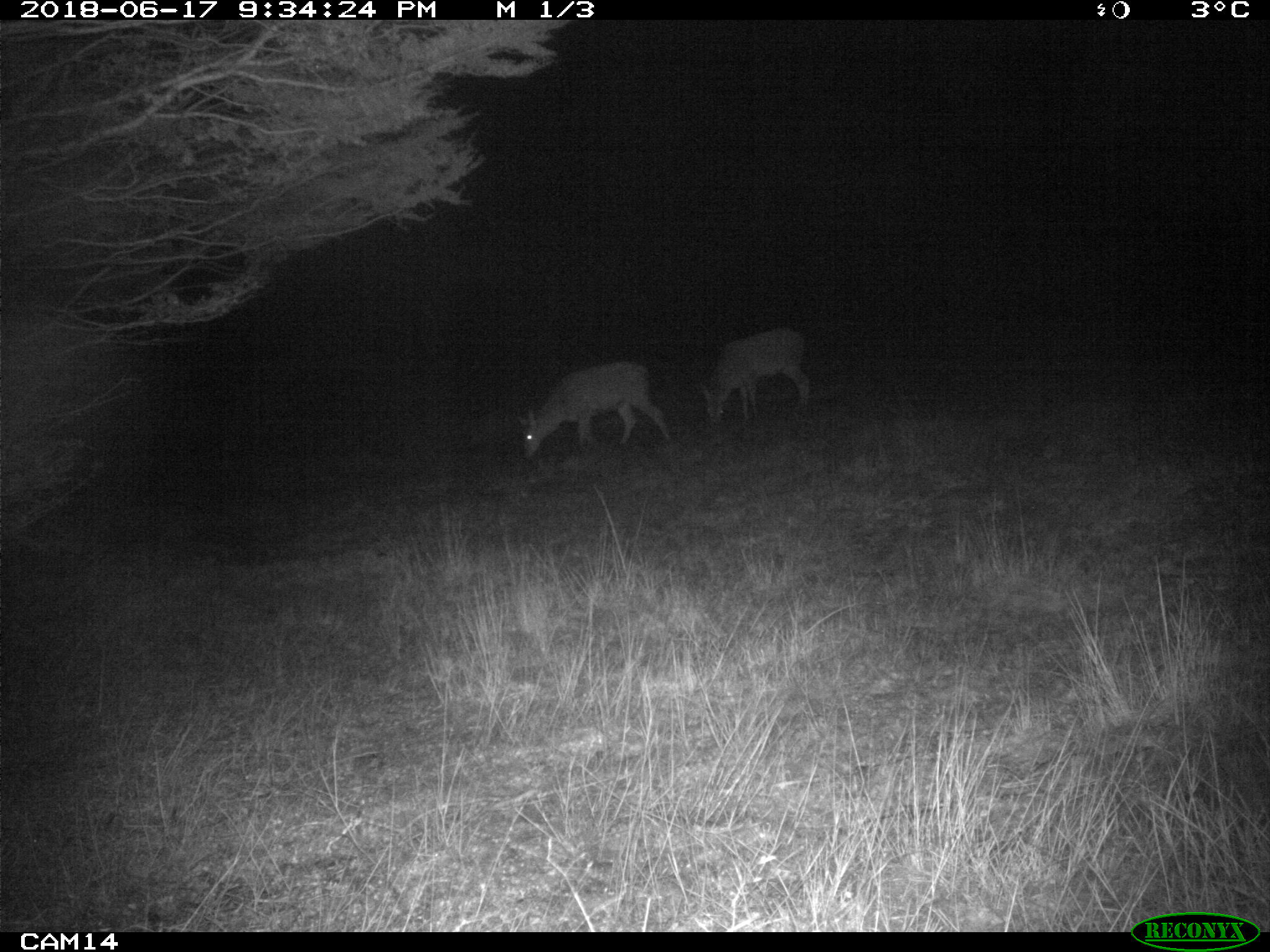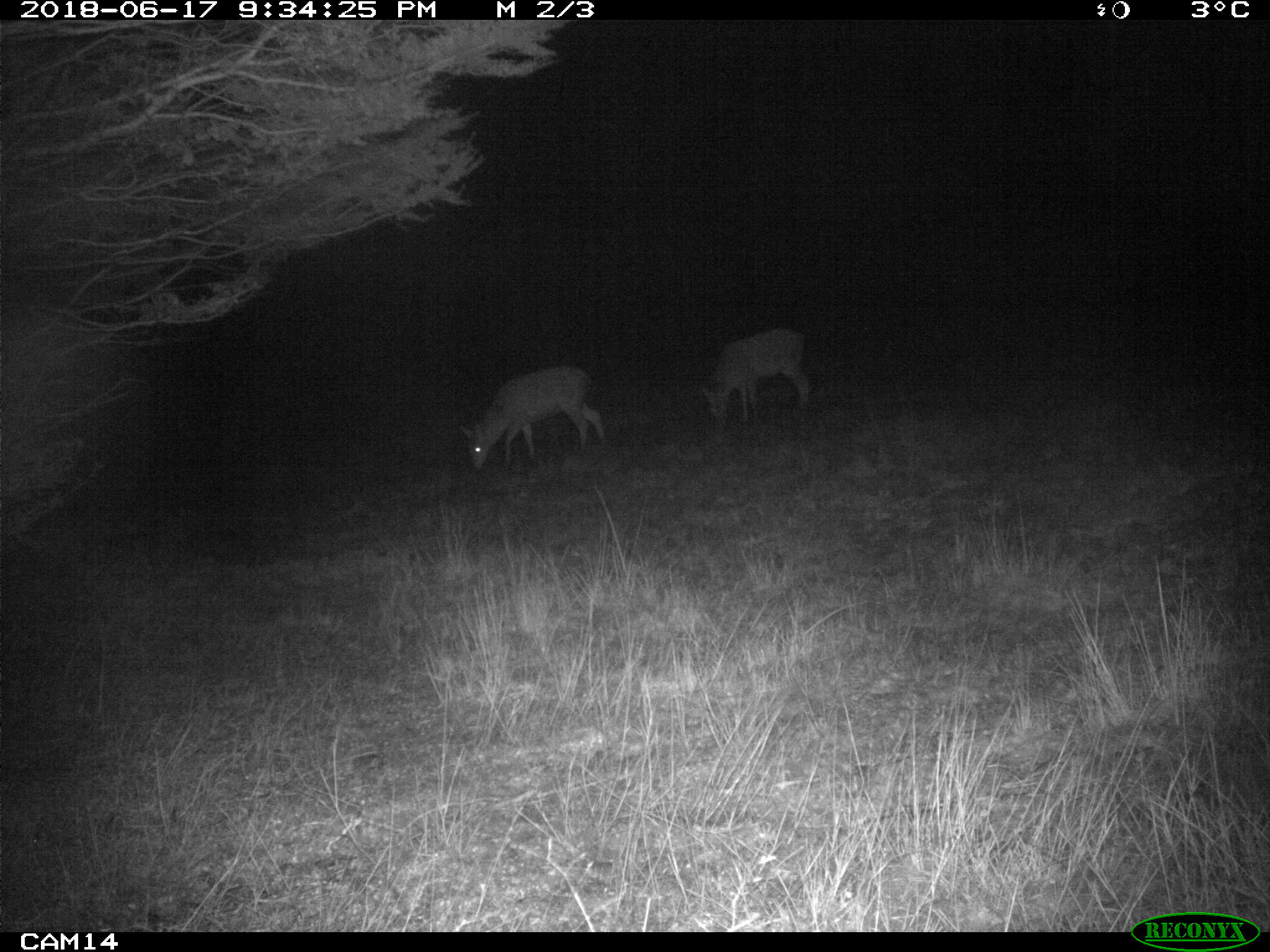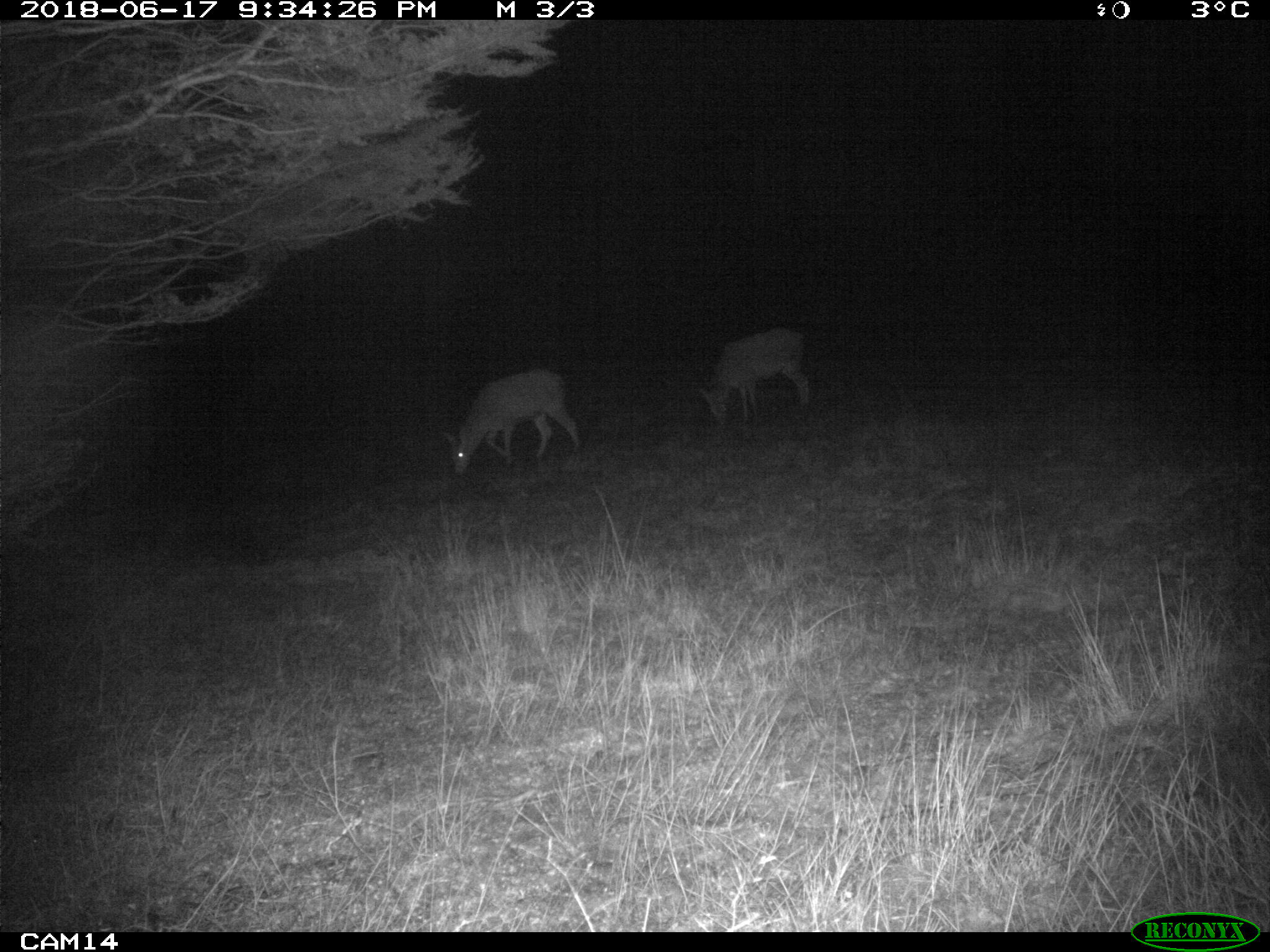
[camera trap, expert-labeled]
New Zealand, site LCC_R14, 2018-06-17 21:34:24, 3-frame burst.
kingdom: Animalia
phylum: Chordata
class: Mammalia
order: Artiodactyla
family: Cervidae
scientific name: Cervidae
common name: deer